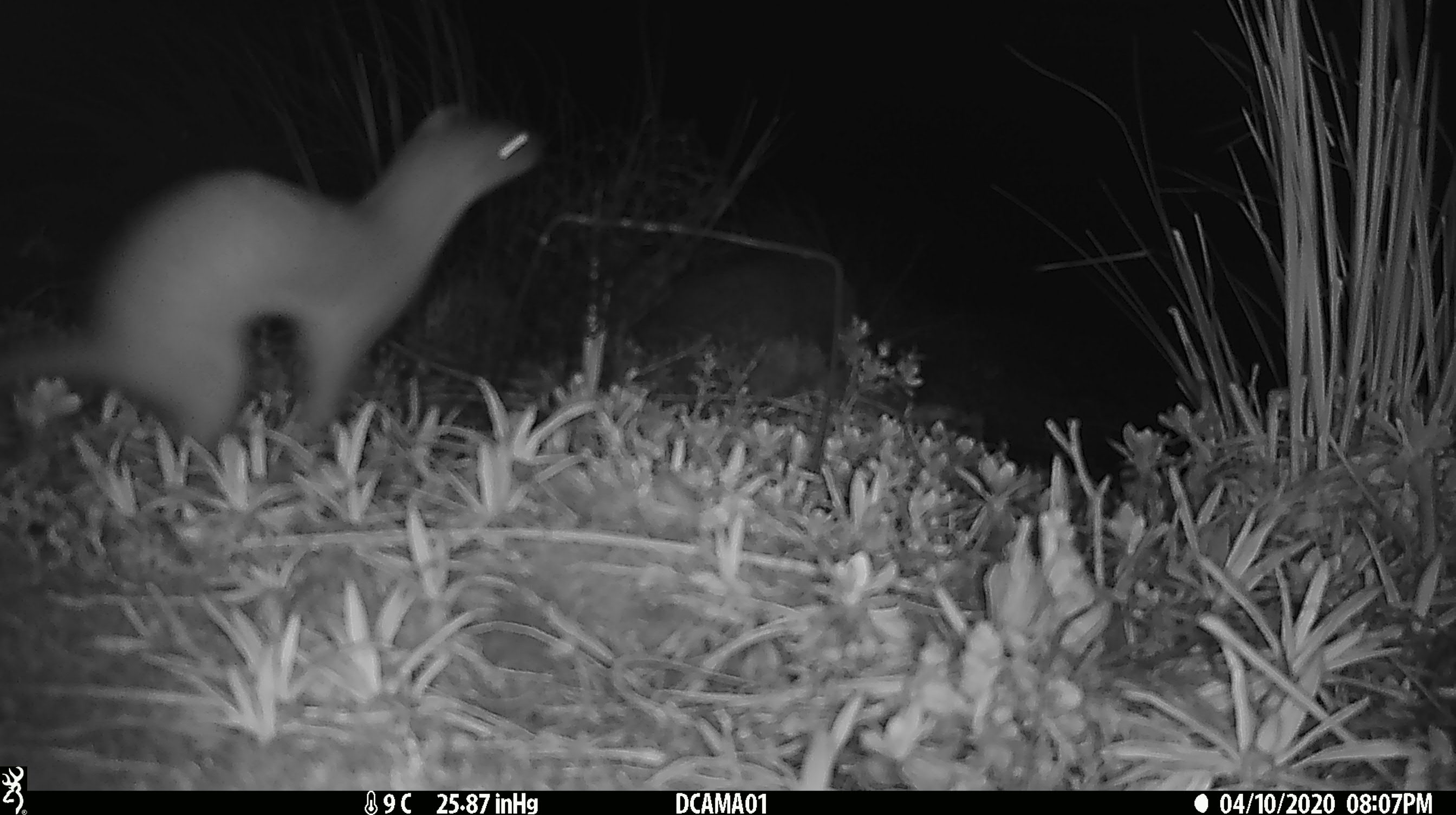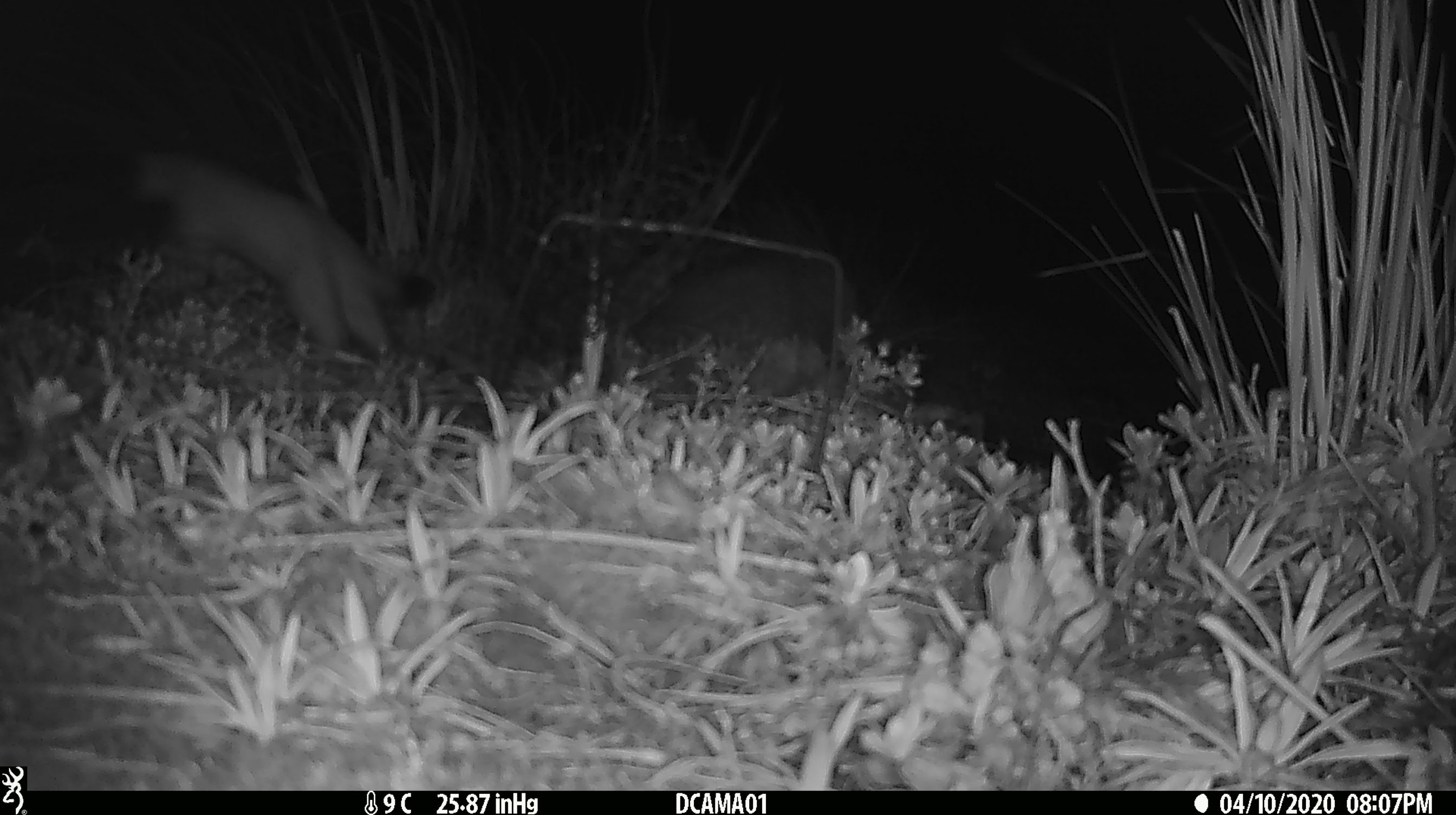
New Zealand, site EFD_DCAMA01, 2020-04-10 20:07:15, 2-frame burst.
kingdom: Animalia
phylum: Chordata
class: Mammalia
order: Carnivora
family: Mustelidae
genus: Mustela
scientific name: Mustela erminea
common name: stoat